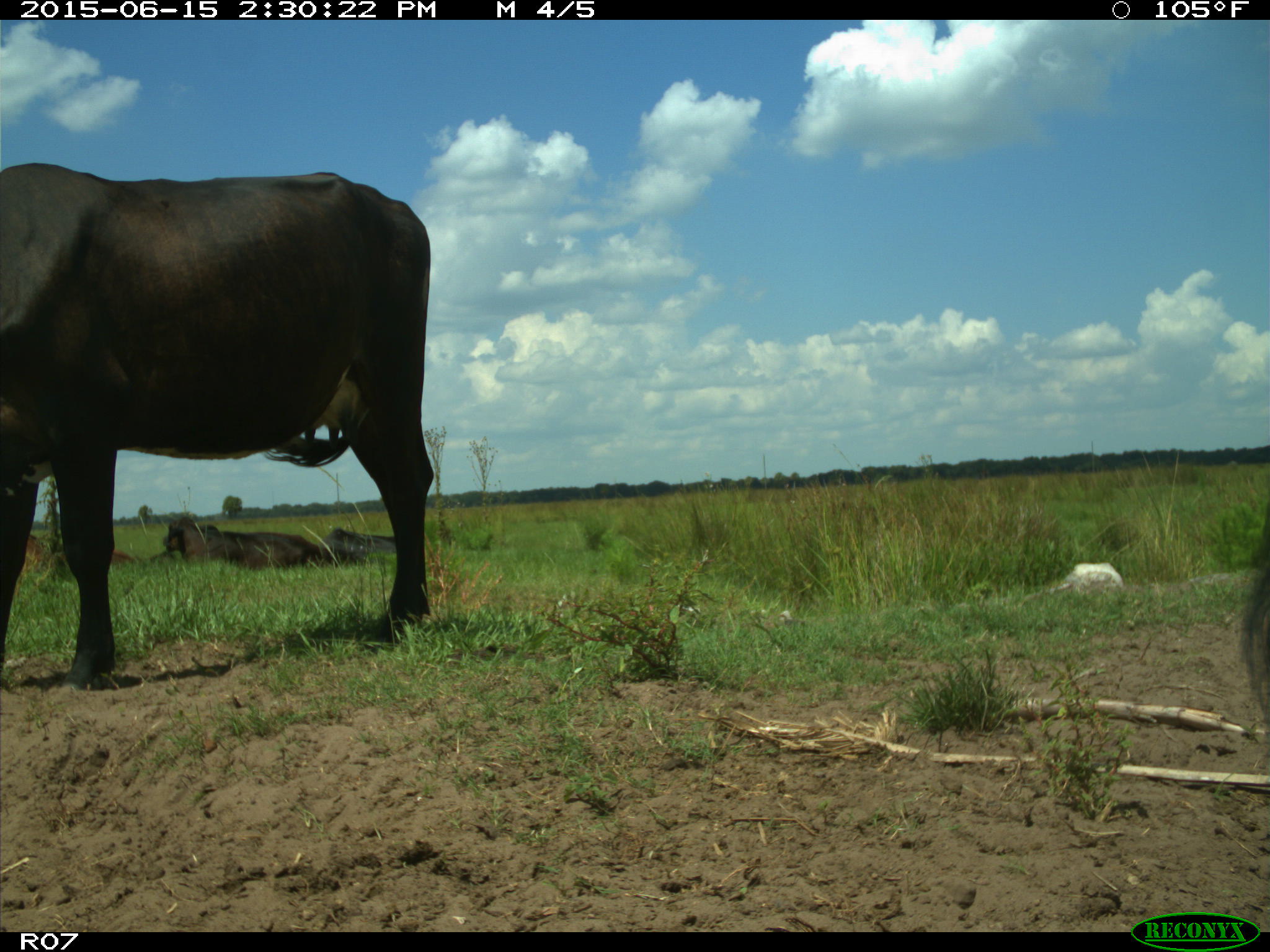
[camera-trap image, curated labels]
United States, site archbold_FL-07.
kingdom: Animalia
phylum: Chordata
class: Mammalia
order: Artiodactyla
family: Bovidae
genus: Bos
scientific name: Bos taurus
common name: domestic cow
Bos taurus (domestic cow).